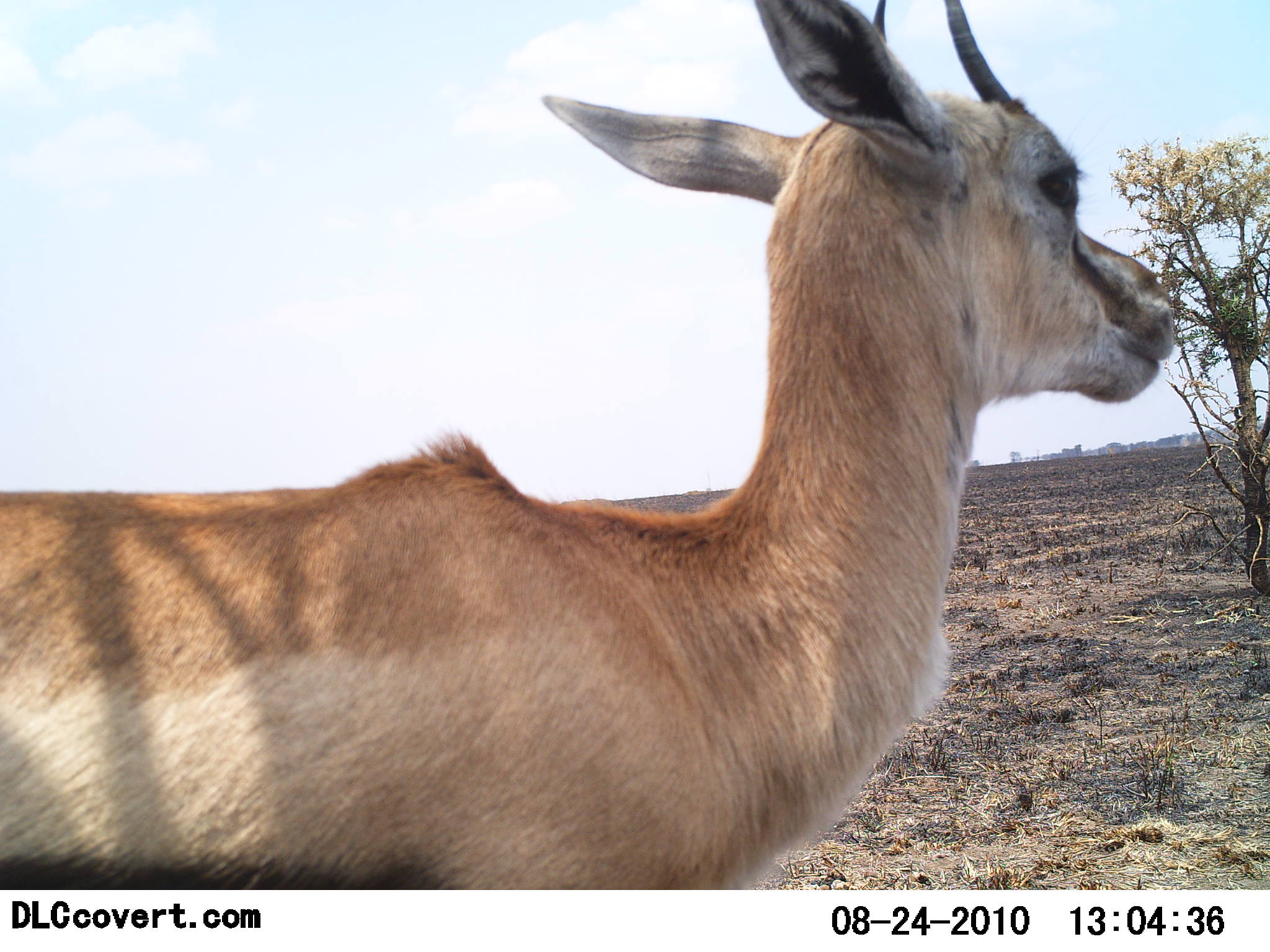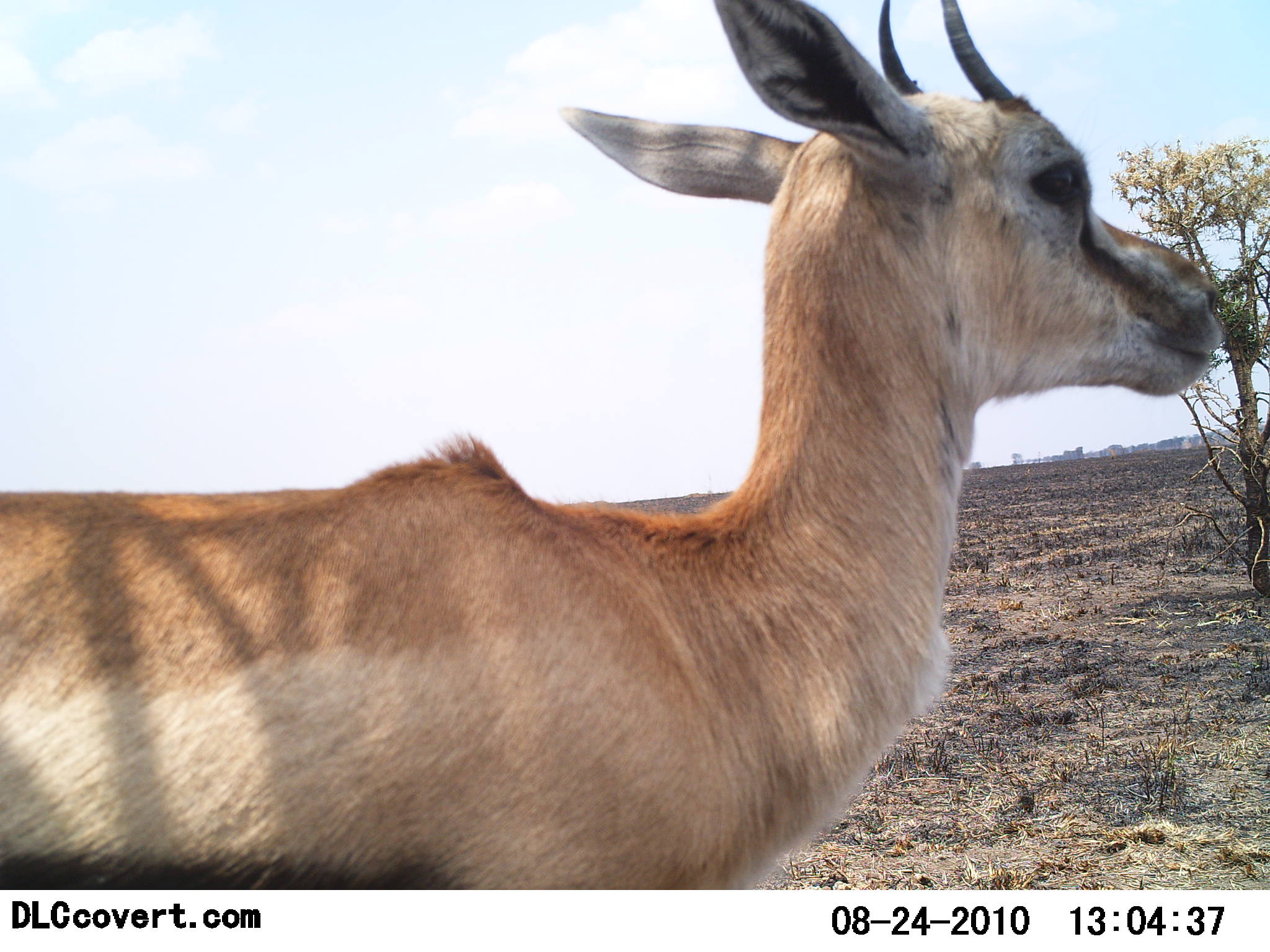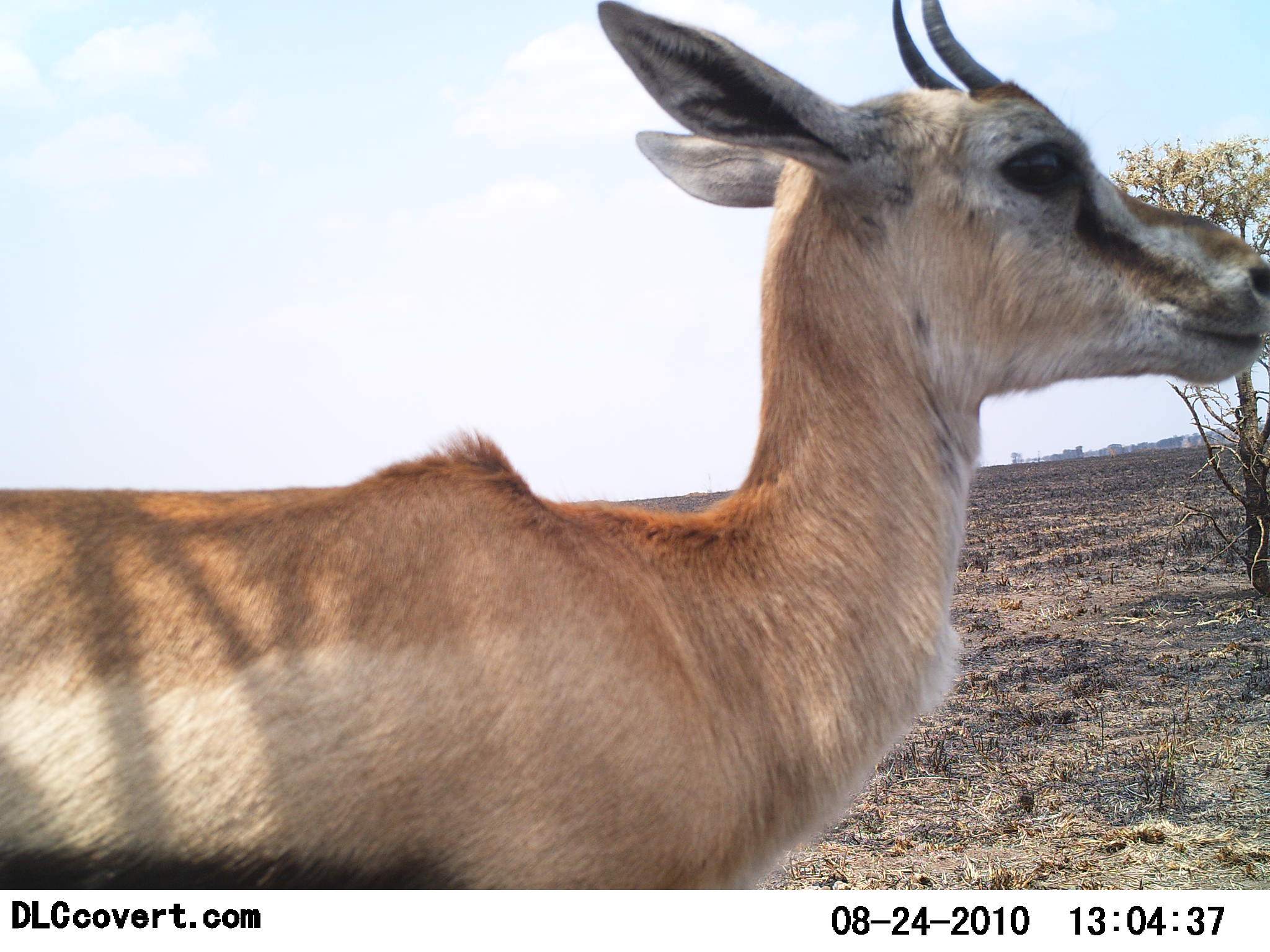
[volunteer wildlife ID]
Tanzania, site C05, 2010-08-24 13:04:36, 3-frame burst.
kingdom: Animalia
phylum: Chordata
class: Mammalia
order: Artiodactyla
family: Bovidae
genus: Eudorcas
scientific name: Eudorcas thomsonii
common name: thomson's gazelle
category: gazellethomsons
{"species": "gazellethomsons (thomson's gazelle) (Eudorcas thomsonii)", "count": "1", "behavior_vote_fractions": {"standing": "100%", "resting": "0%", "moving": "0%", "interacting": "0%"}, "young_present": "0%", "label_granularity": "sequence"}